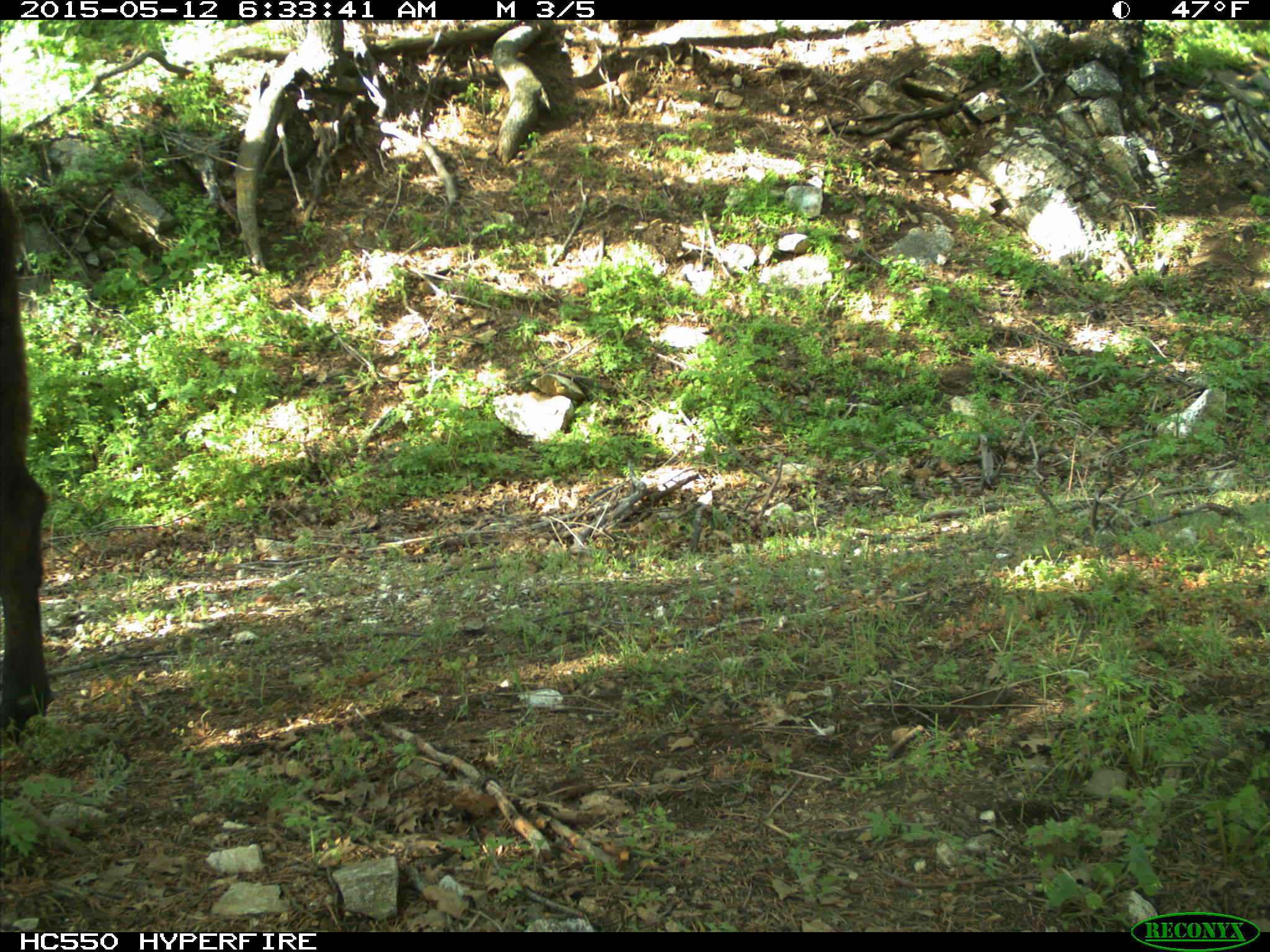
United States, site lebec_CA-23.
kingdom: Animalia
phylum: Chordata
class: Mammalia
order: Artiodactyla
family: Bovidae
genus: Bos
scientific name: Bos taurus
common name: domestic cow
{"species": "Bos taurus (domestic cow)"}